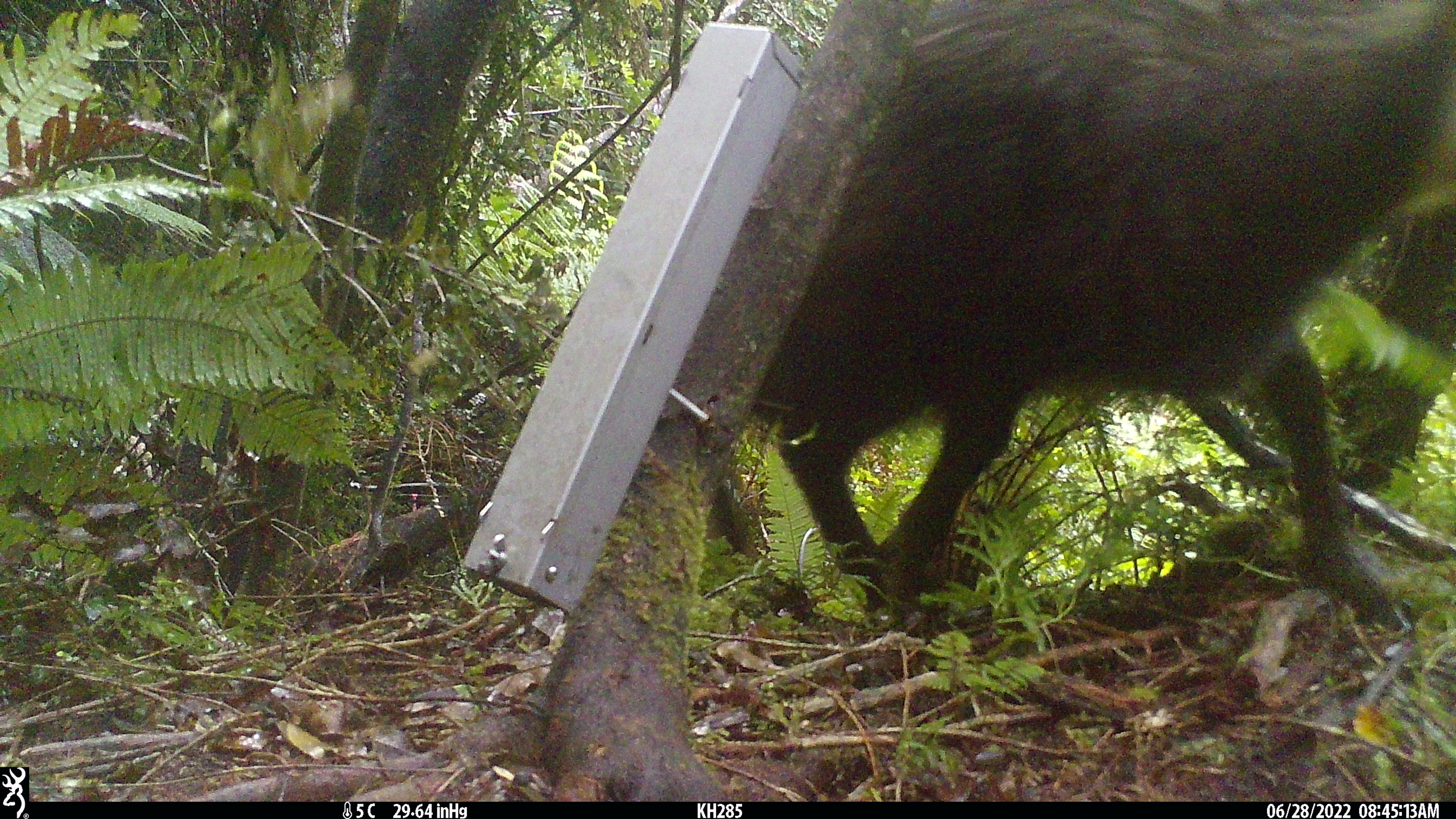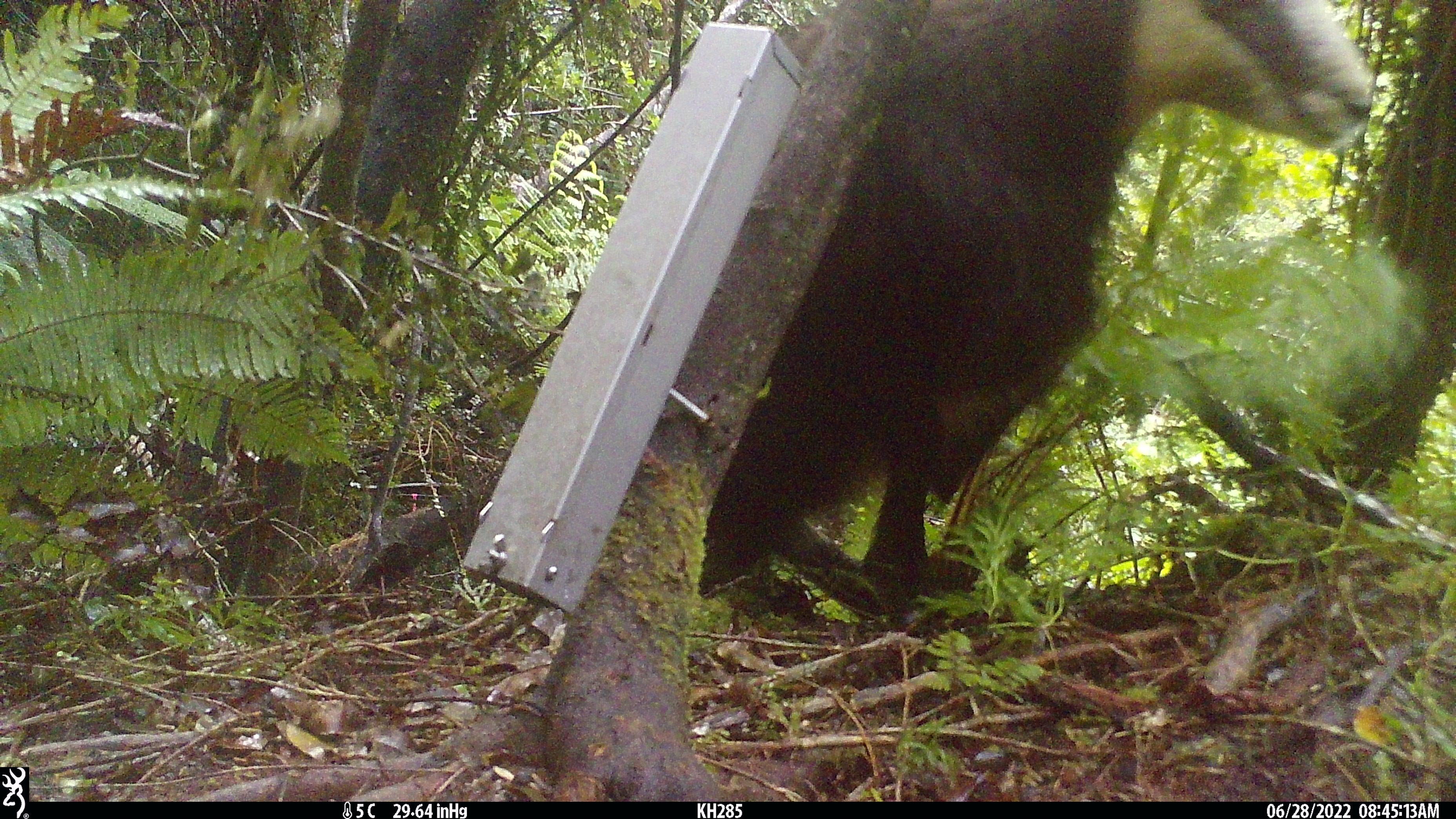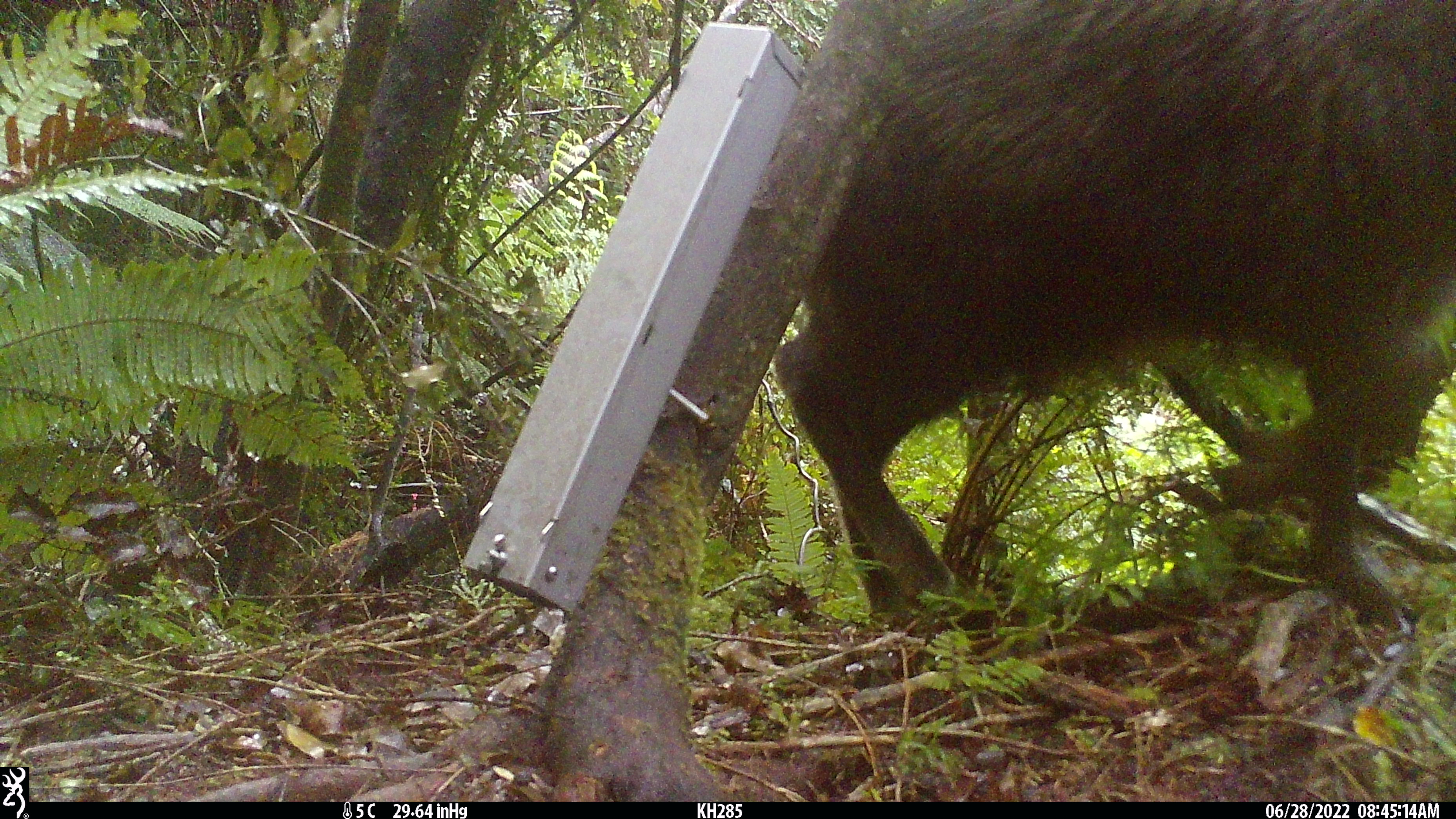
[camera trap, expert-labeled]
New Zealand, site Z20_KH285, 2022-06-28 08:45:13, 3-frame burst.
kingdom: Animalia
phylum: Chordata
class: Mammalia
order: Artiodactyla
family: Bovidae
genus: Rupicapra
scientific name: Rupicapra rupicapra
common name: alpine chamois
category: chamois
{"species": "chamois (alpine chamois) (Rupicapra rupicapra)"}